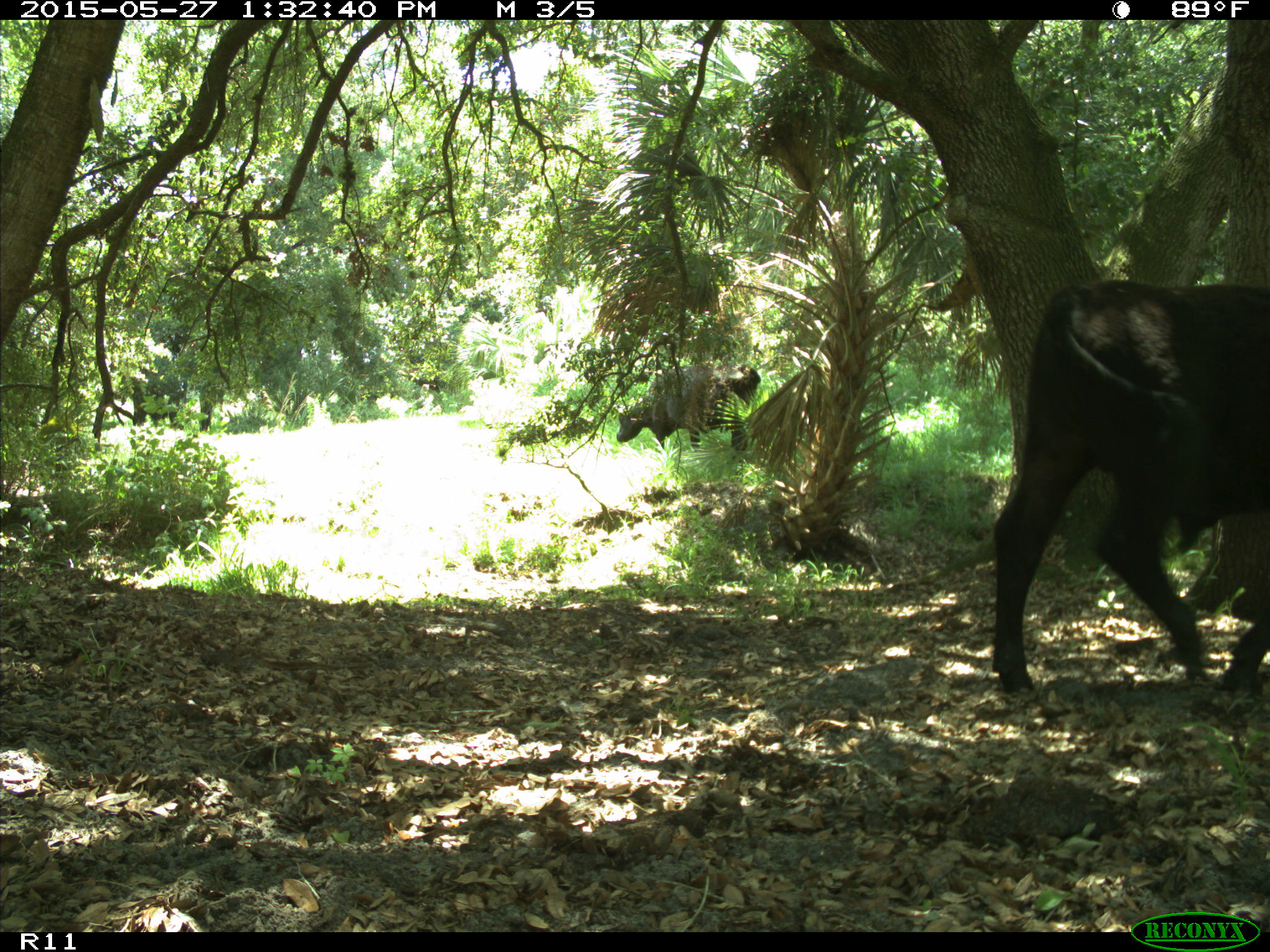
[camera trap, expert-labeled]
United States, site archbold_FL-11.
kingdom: Animalia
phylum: Chordata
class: Mammalia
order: Artiodactyla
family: Bovidae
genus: Bos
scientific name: Bos taurus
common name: domestic cow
Bos taurus (domestic cow).